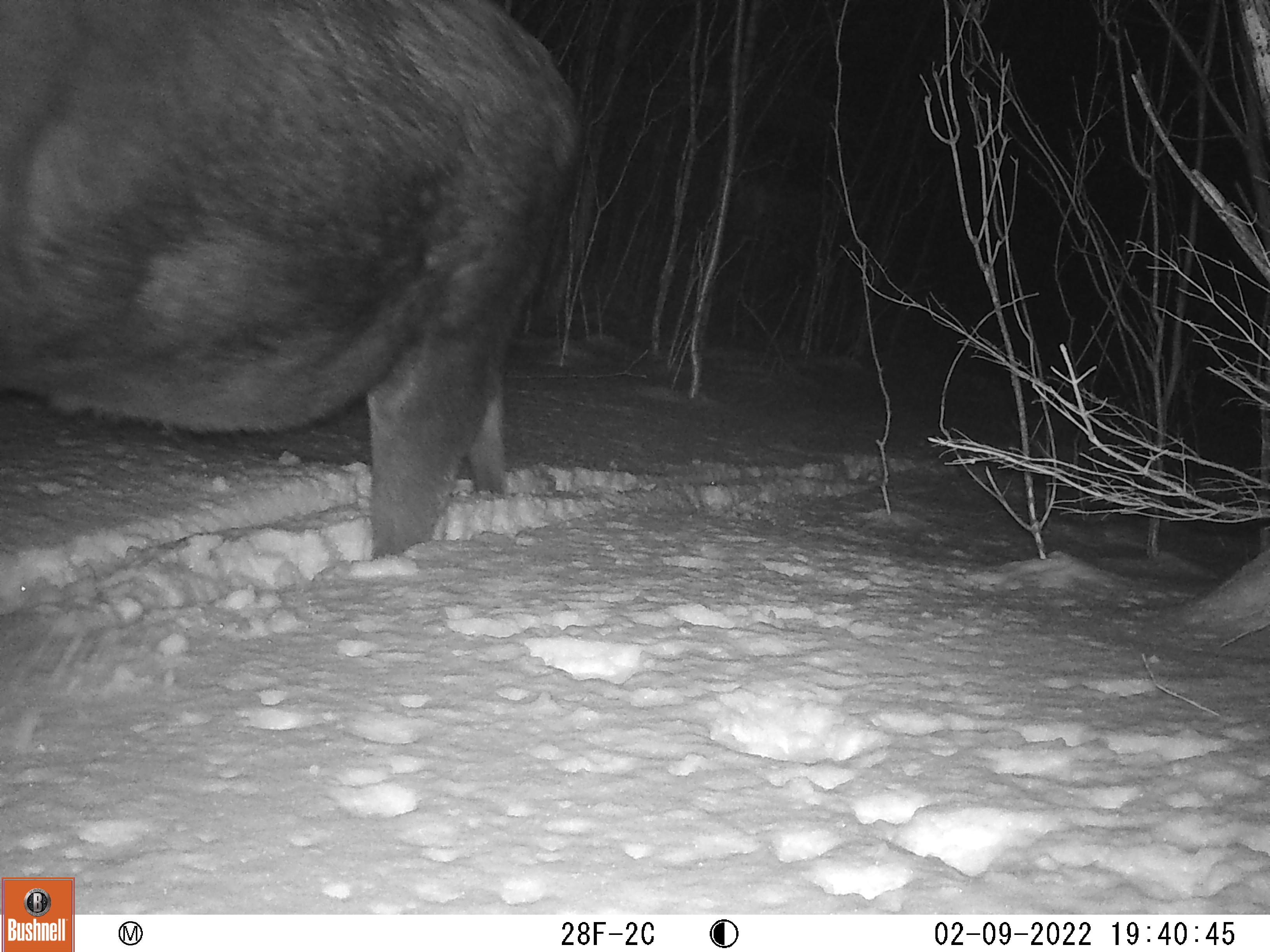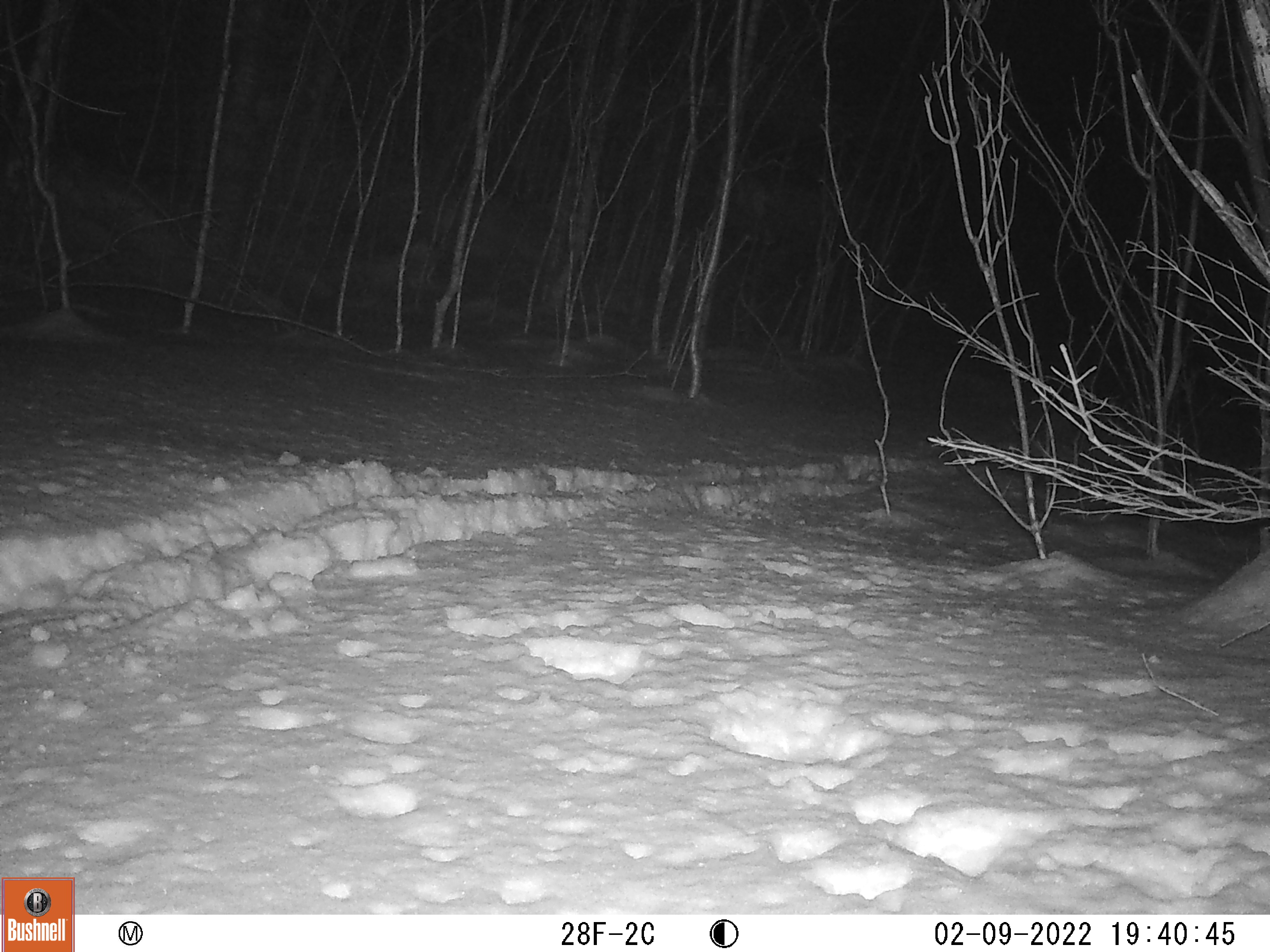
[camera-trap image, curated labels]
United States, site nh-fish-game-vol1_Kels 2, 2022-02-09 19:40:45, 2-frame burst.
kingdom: Animalia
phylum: Chordata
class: Mammalia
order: Artiodactyla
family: Cervidae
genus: Alces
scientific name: Alces alces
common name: moose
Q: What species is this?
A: Moose (Alces alces).